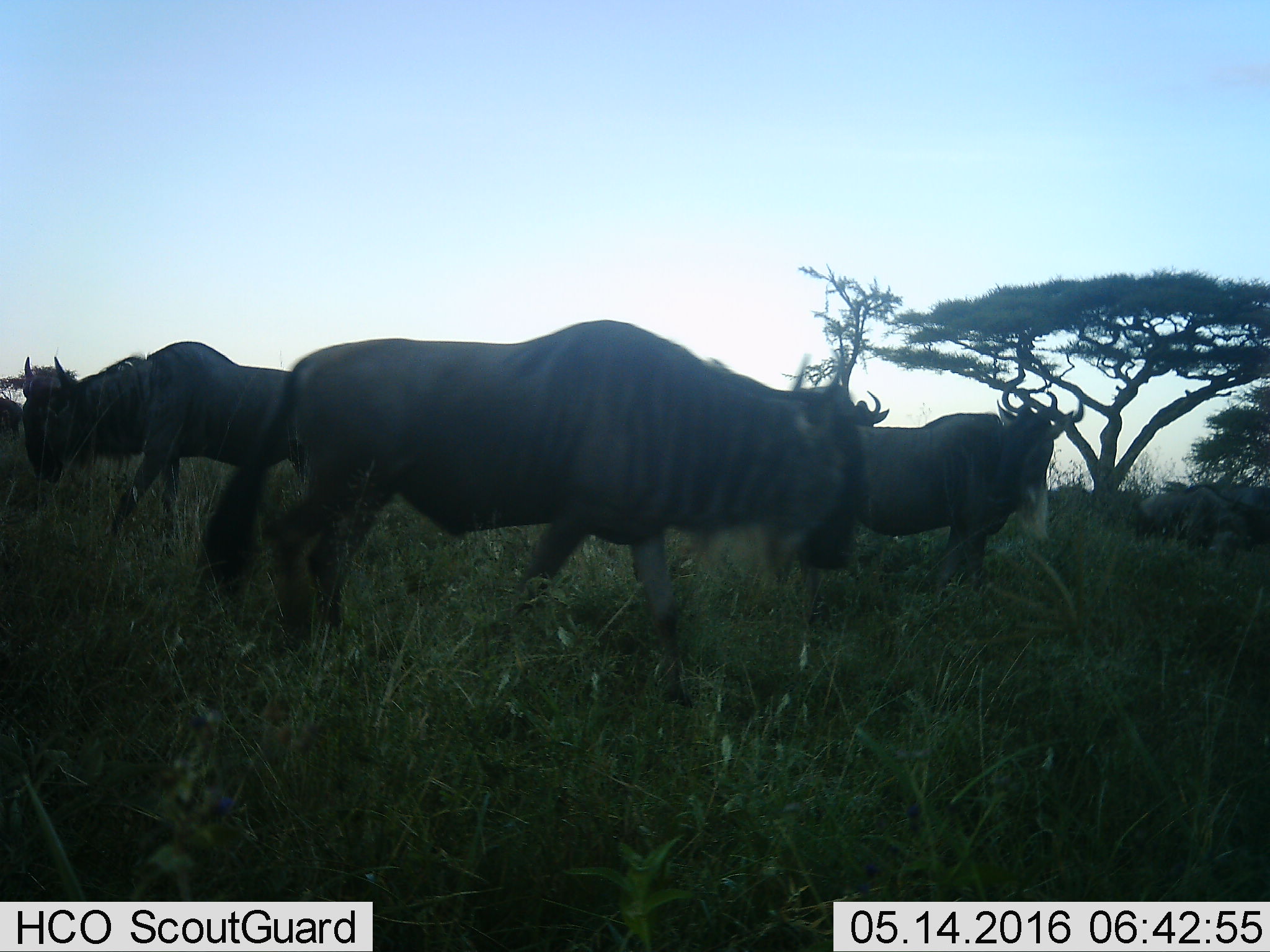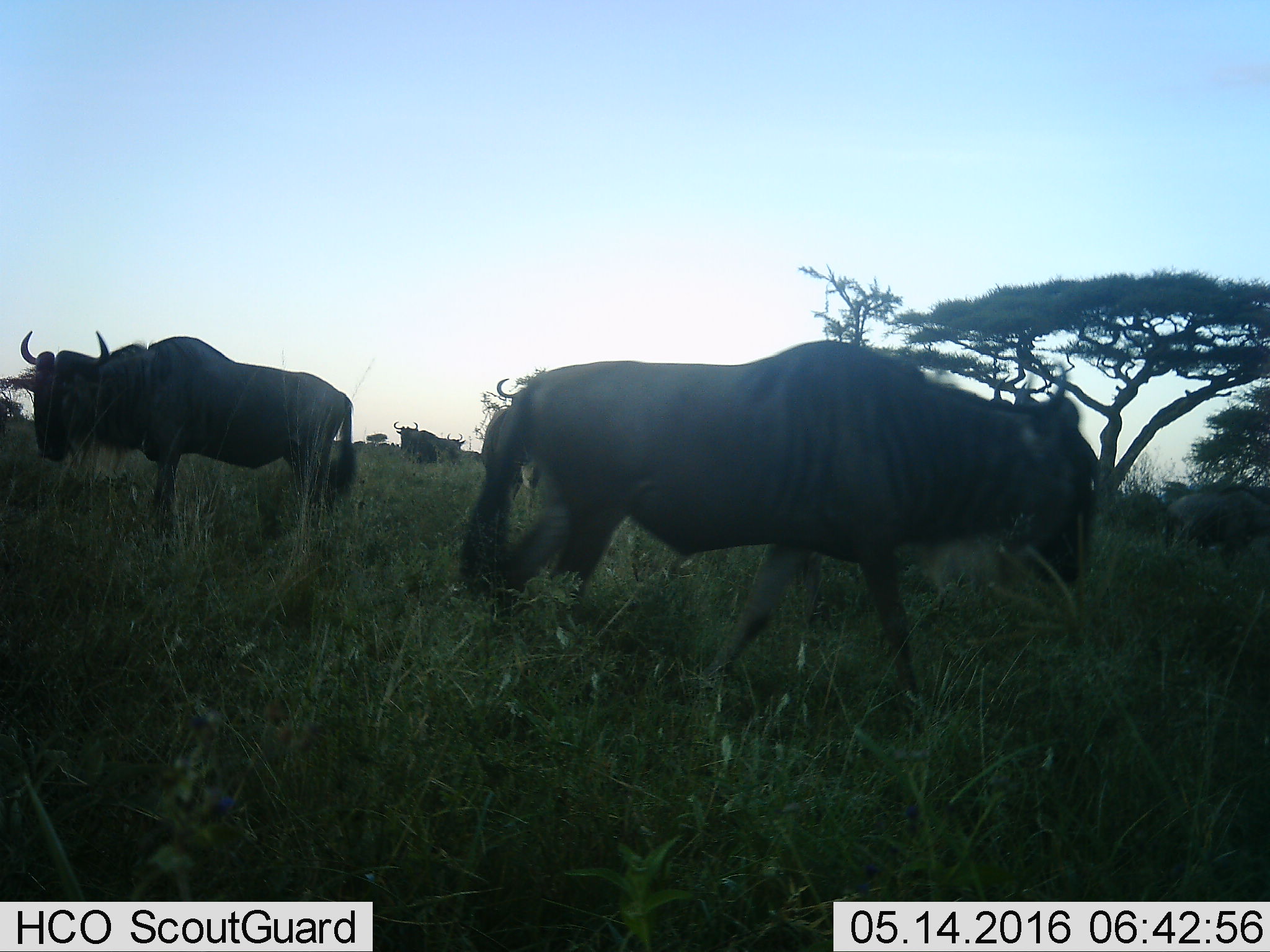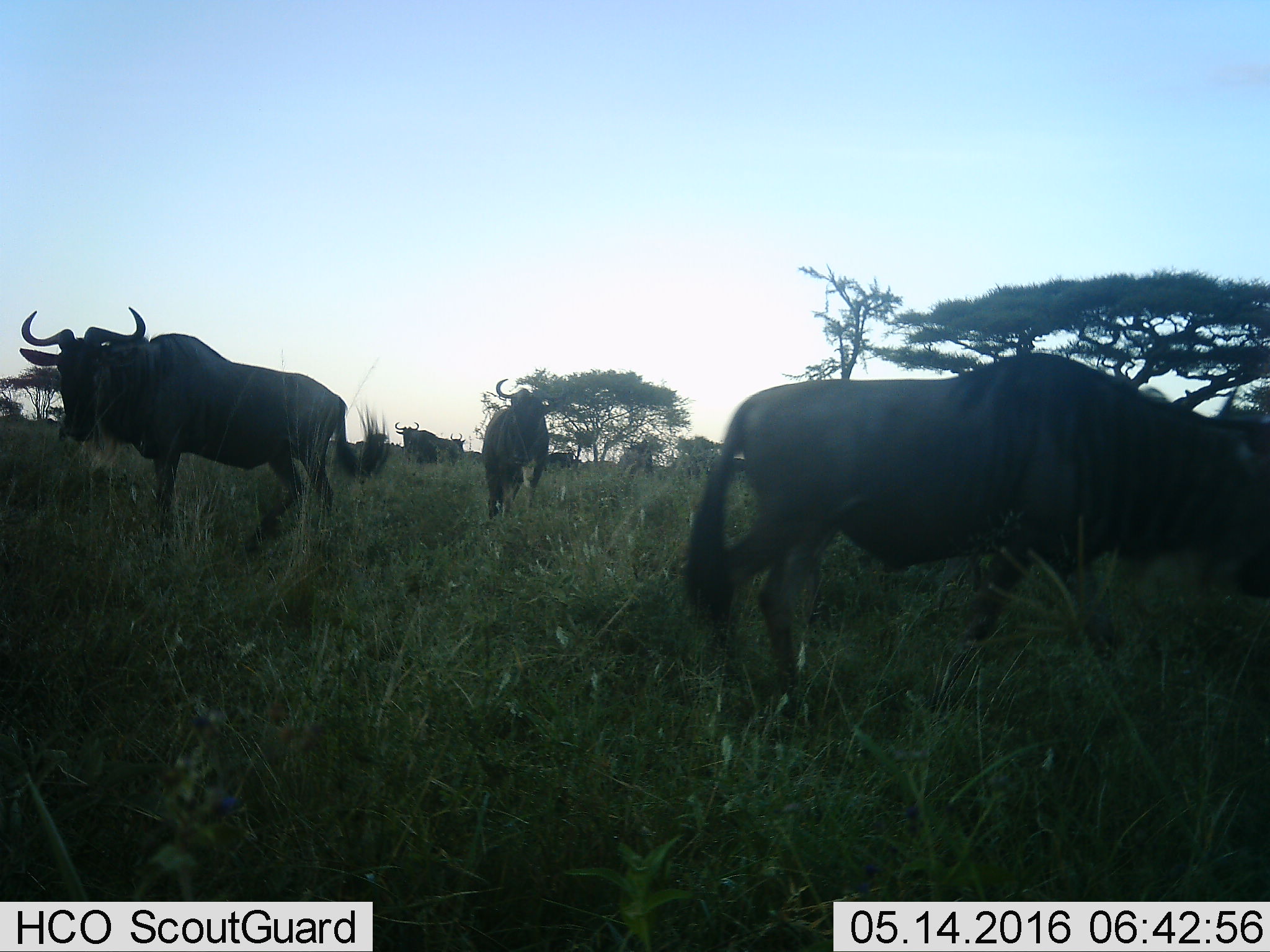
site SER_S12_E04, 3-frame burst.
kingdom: Animalia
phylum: Chordata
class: Mammalia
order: Artiodactyla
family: Bovidae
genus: Connochaetes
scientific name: Connochaetes taurinus taurinus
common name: blue wildebeest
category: wildebeestblue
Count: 6.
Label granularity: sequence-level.